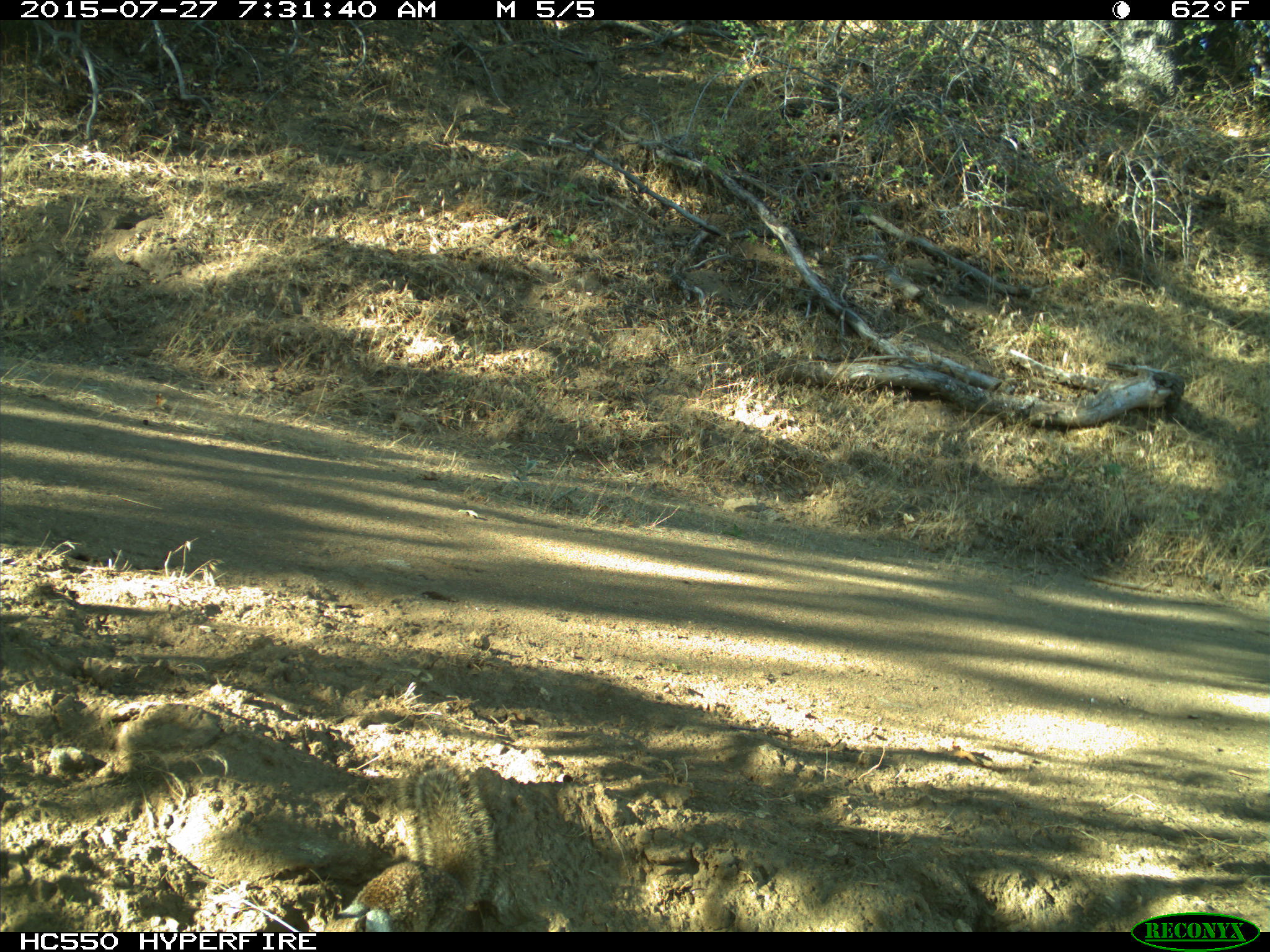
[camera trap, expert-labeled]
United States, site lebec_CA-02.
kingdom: Animalia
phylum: Chordata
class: Mammalia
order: Rodentia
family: Sciuridae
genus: Otospermophilus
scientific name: Otospermophilus beecheyi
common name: california ground squirrel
Otospermophilus beecheyi (california ground squirrel).